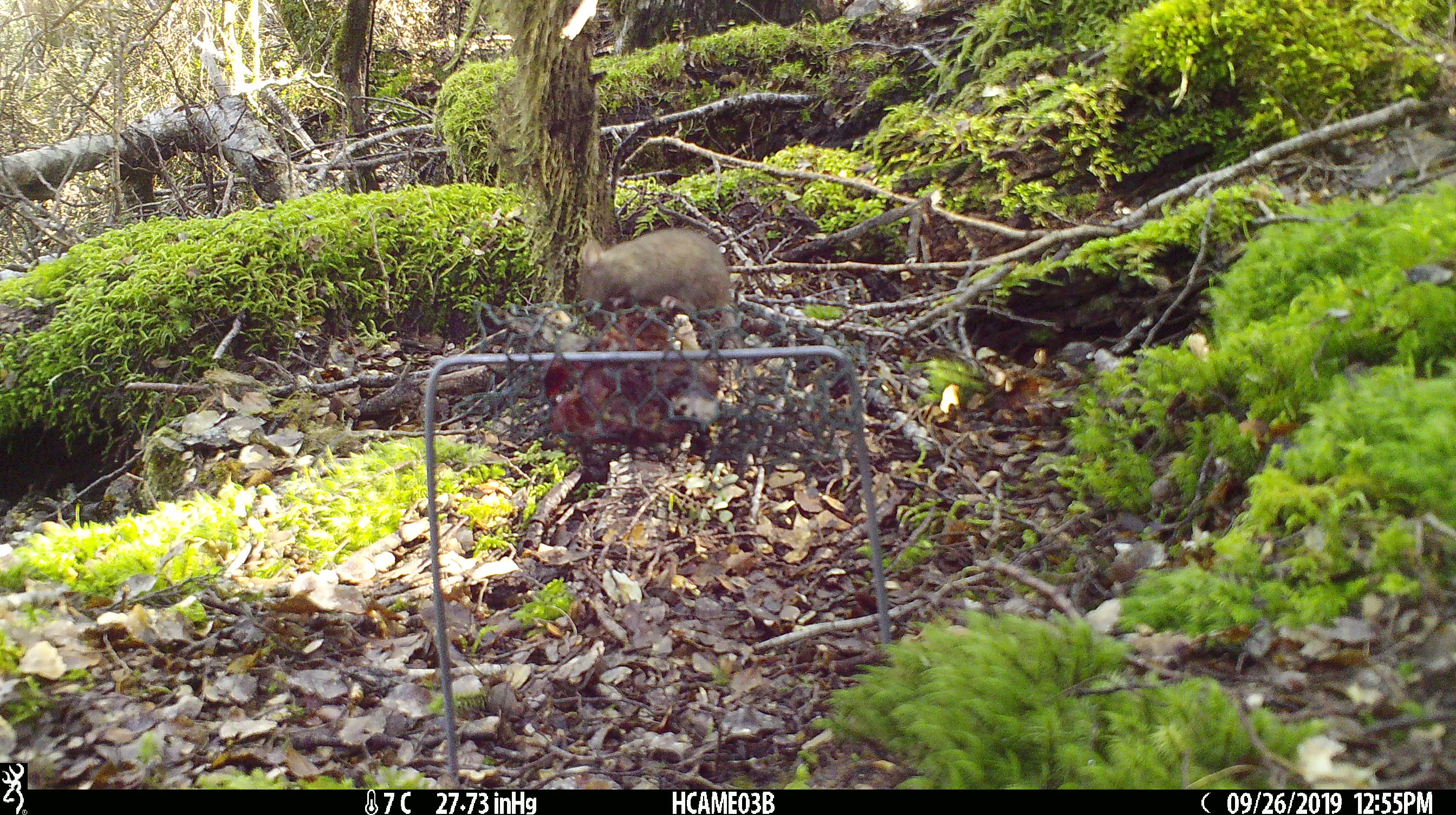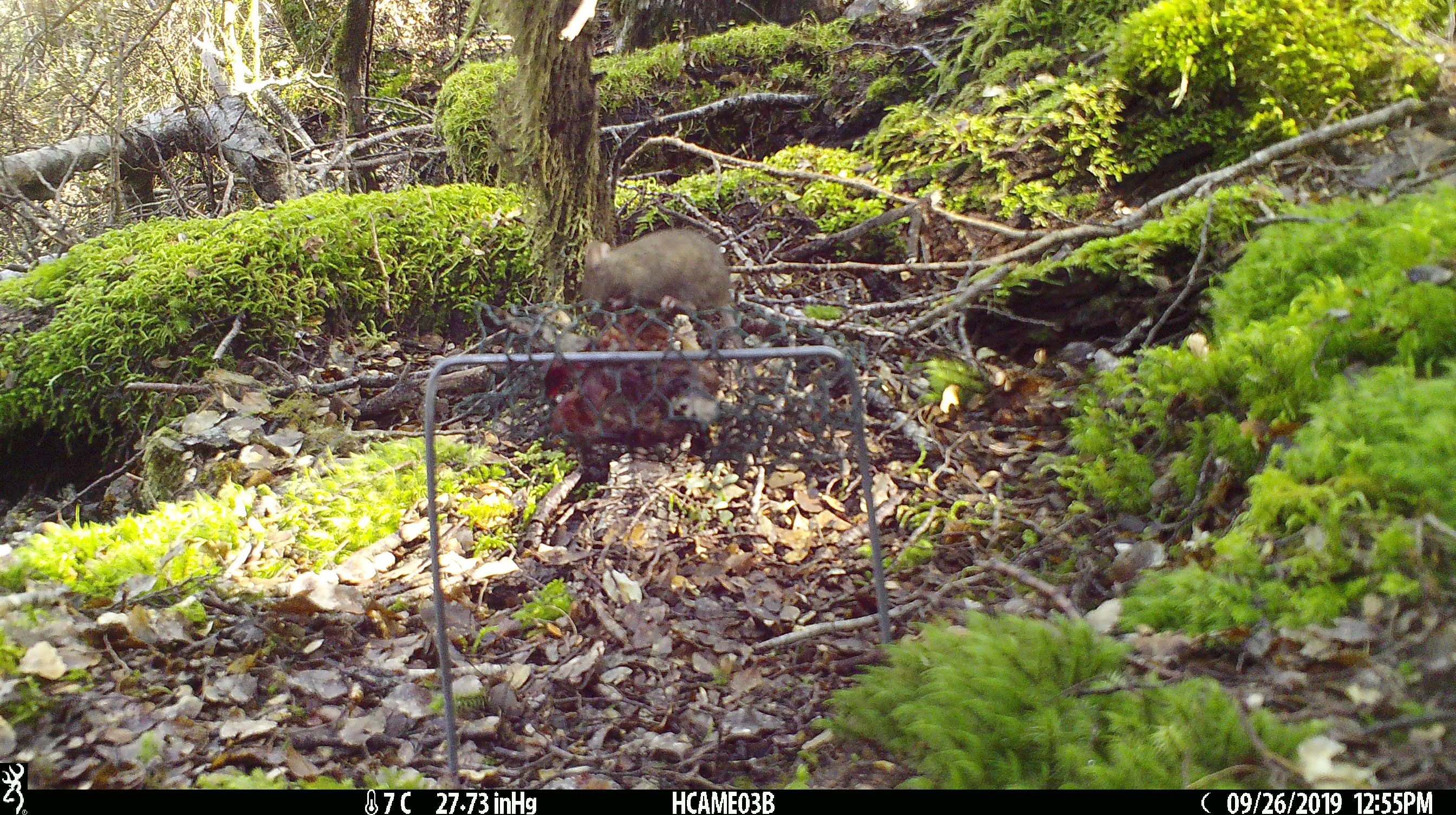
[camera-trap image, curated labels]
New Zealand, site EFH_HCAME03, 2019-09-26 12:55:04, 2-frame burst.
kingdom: Animalia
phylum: Chordata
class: Mammalia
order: Rodentia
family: Muridae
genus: Mus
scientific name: Mus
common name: mouse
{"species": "mouse (Mus)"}